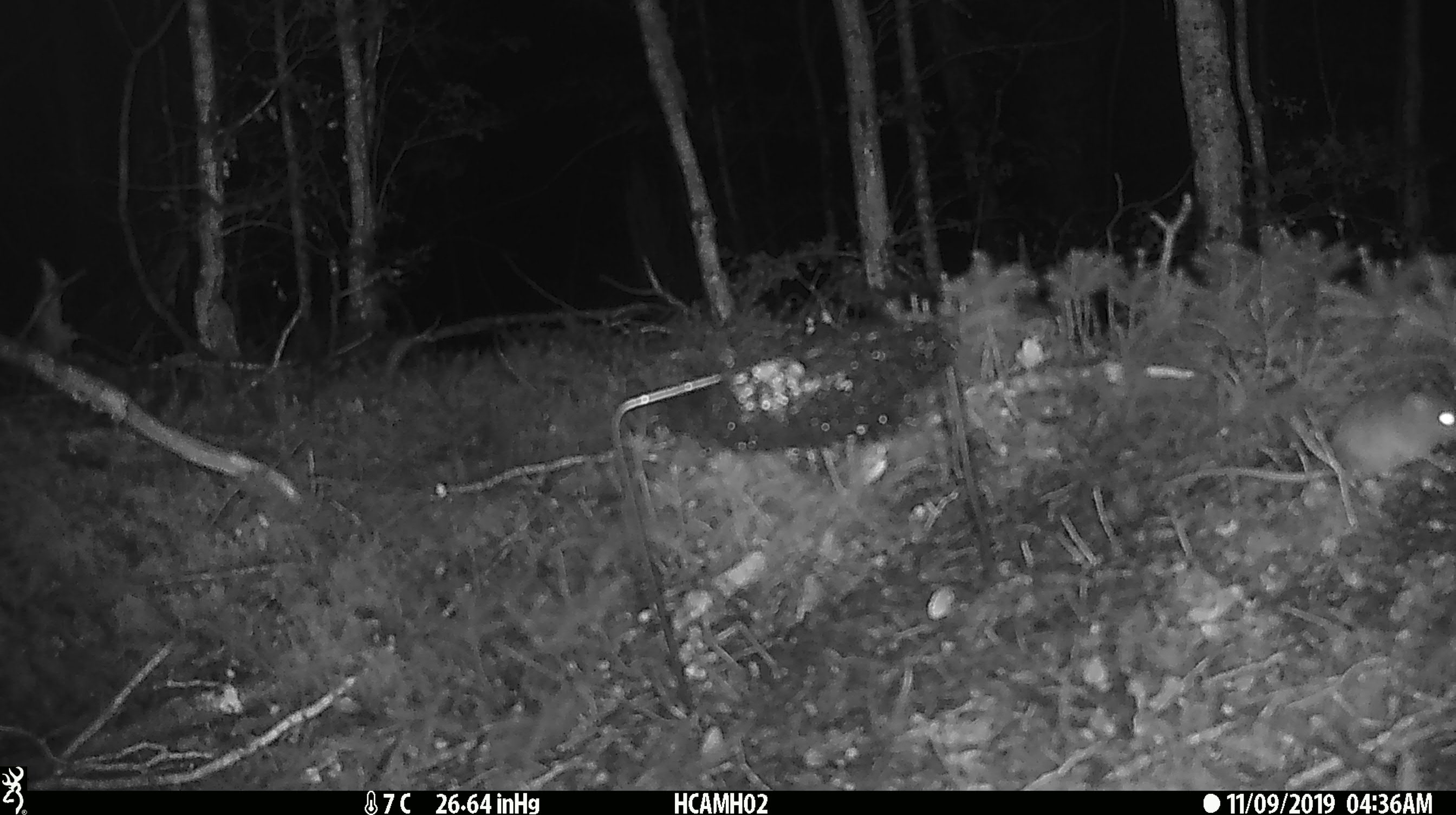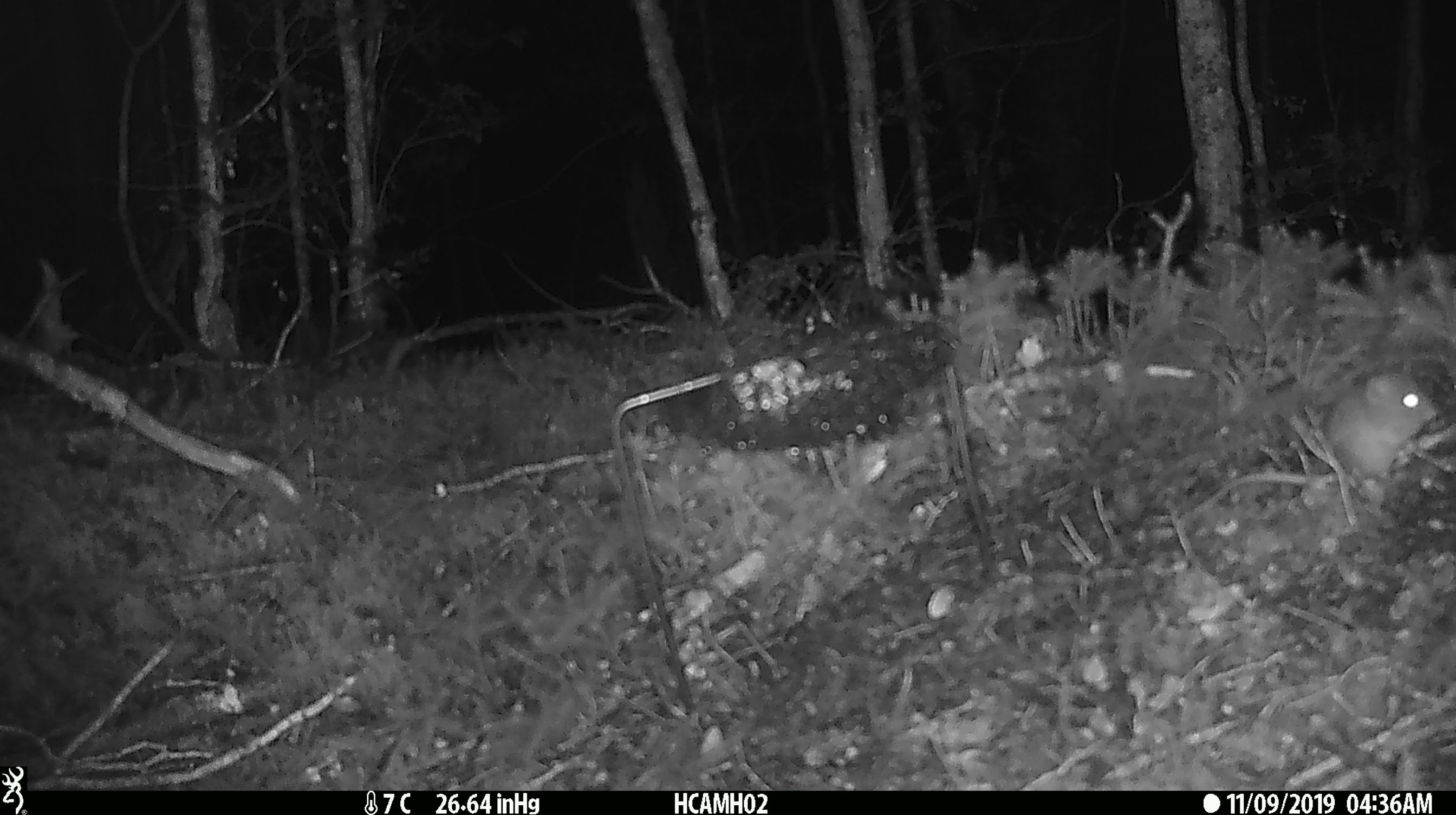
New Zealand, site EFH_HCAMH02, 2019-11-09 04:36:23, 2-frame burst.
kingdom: Animalia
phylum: Chordata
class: Mammalia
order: Rodentia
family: Muridae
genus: Mus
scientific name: Mus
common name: mouse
Mouse (Mus).